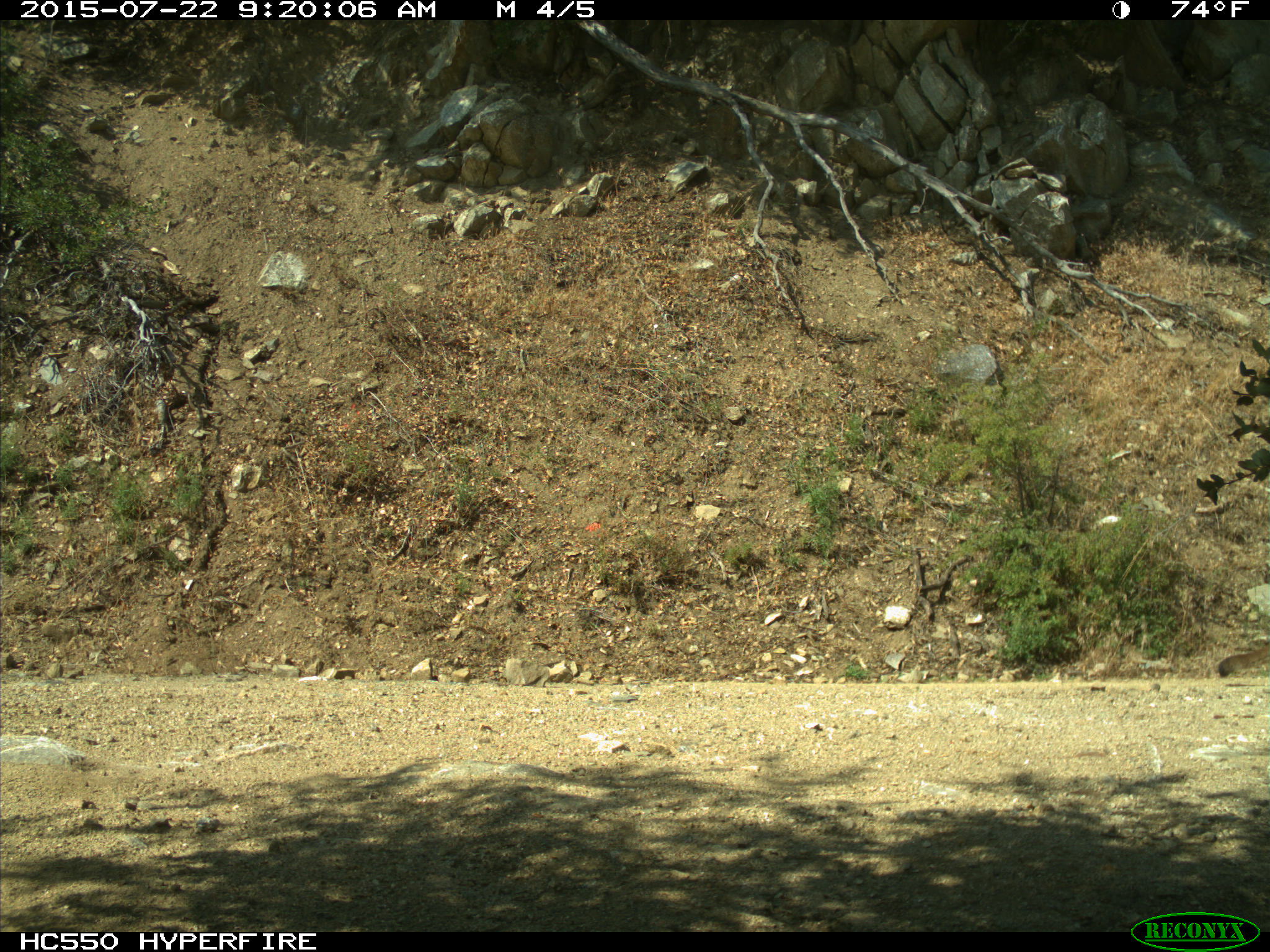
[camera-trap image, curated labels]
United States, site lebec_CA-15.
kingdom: Animalia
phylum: Chordata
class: Mammalia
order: Carnivora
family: Felidae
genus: Puma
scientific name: Puma concolor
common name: mountain lion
Puma concolor (mountain lion).